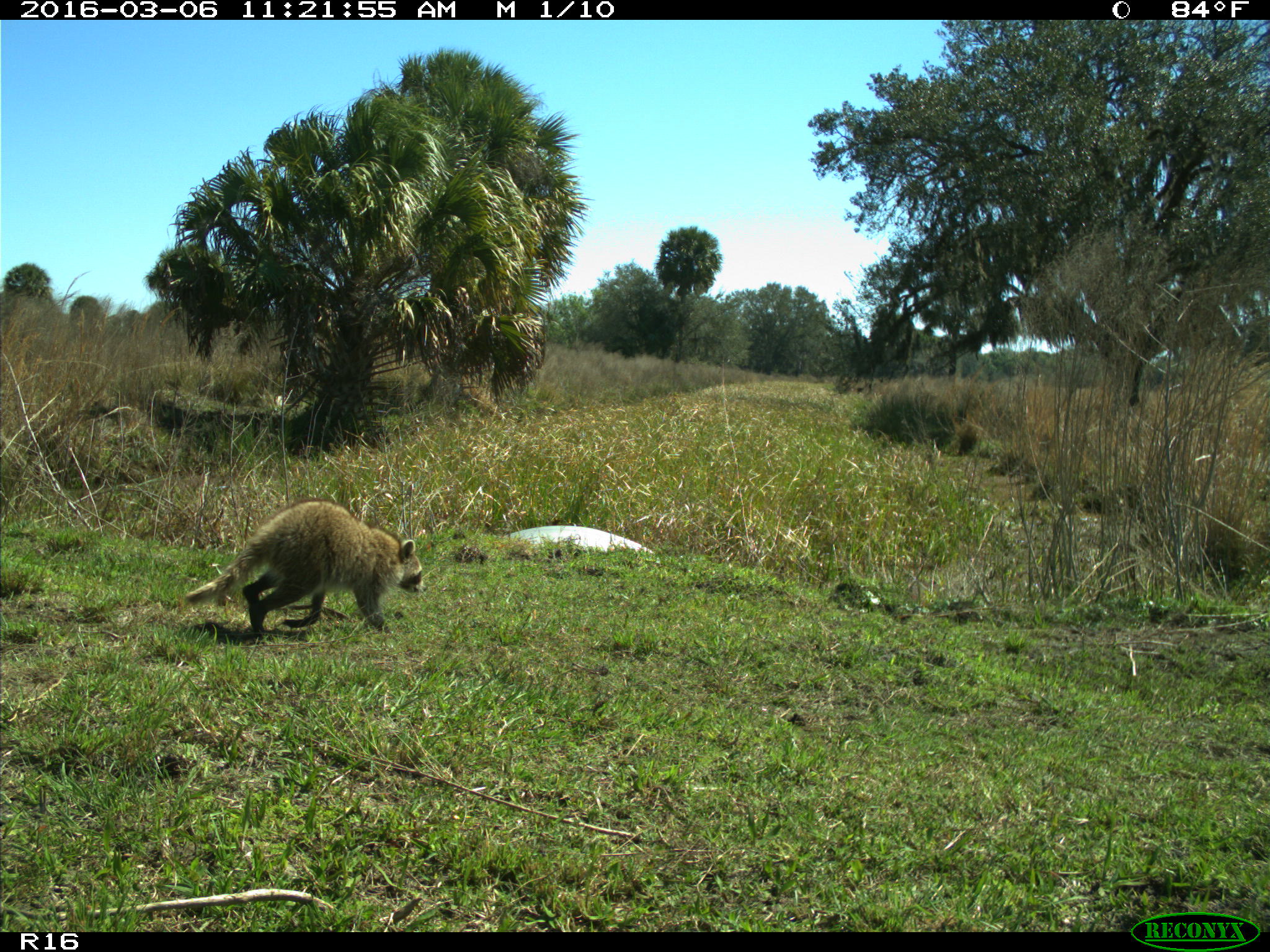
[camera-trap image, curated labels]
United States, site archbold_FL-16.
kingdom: Animalia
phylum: Chordata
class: Mammalia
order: Carnivora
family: Procyonidae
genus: Procyon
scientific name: Procyon lotor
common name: common raccoon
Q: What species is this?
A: Procyon lotor (common raccoon).